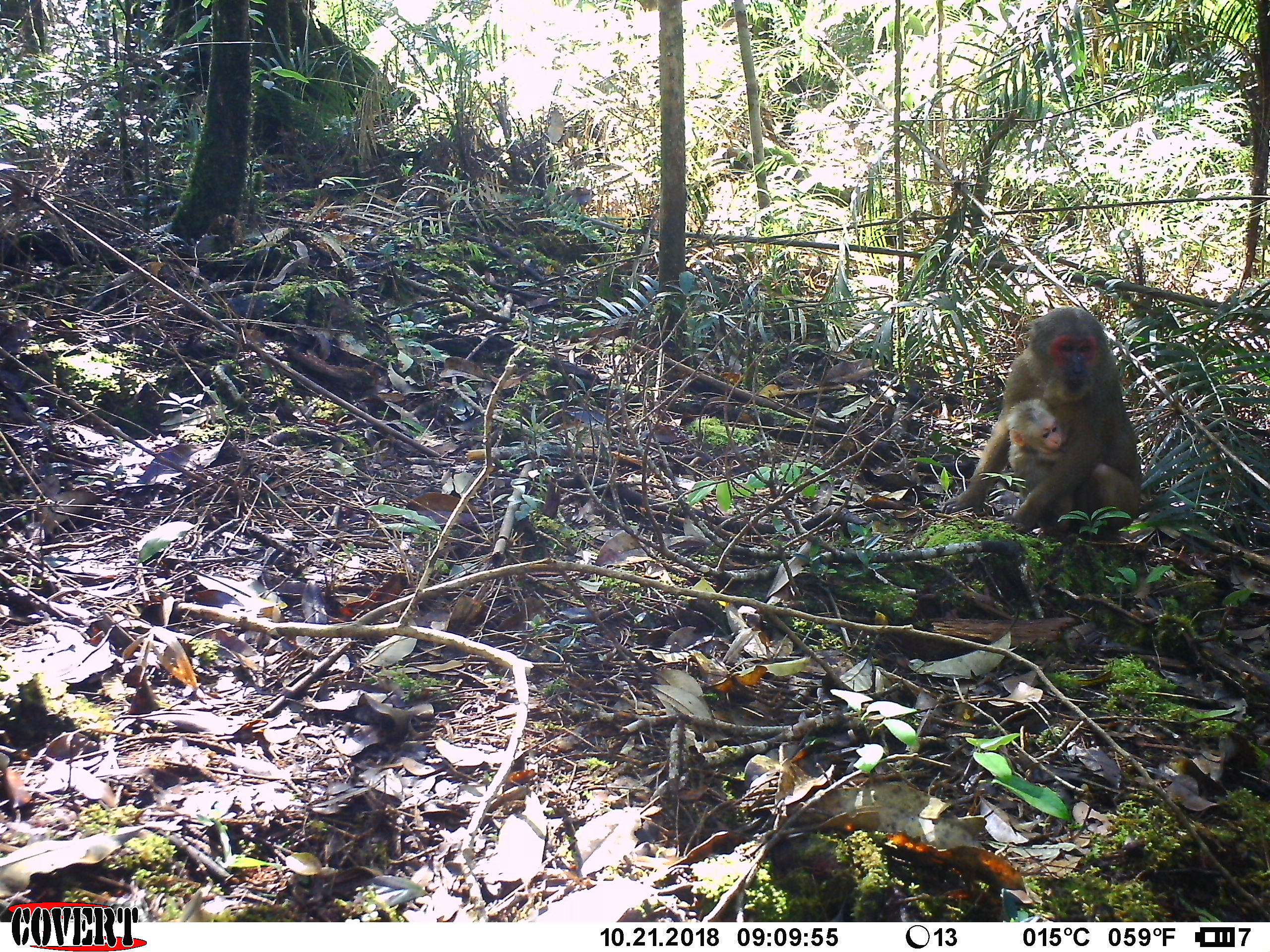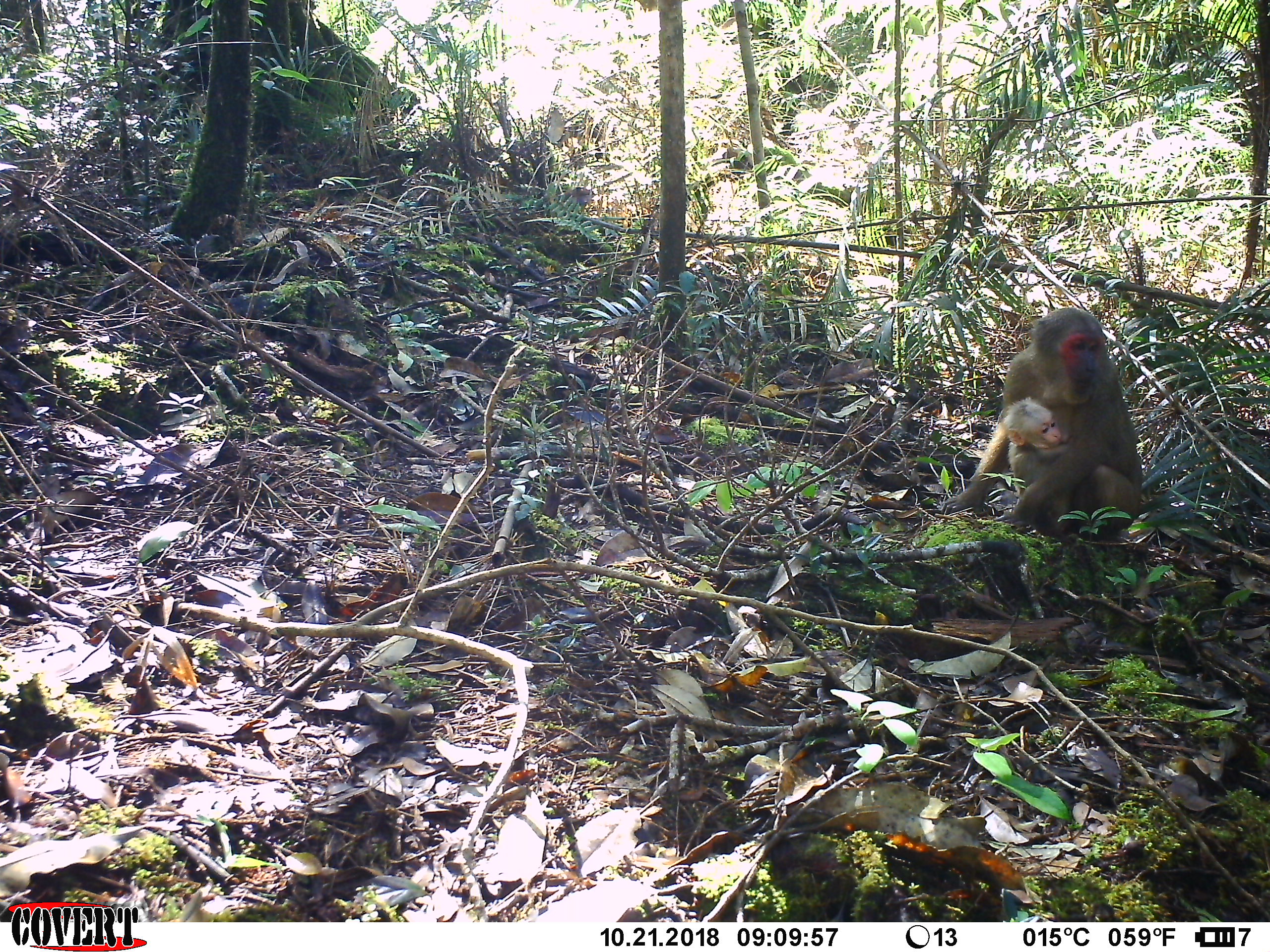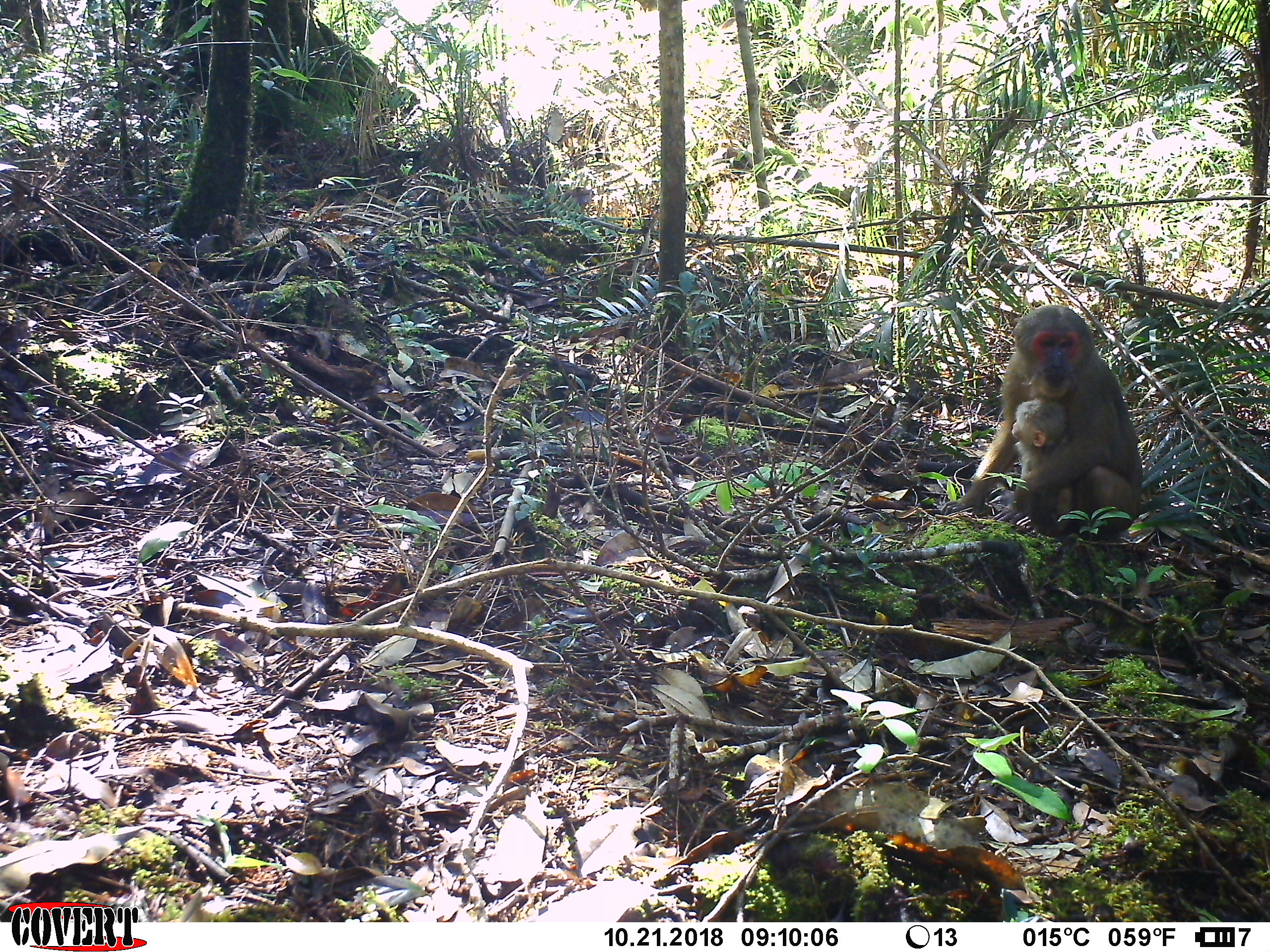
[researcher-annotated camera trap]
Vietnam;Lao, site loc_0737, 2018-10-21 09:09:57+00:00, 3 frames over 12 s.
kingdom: Animalia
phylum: Chordata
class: Mammalia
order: Primates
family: Cercopithecidae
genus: Macaca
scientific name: Macaca arctoides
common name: stump-tailed macaque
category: stump tailed macaque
Stump tailed macaque (stump-tailed macaque) (Macaca arctoides). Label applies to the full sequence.